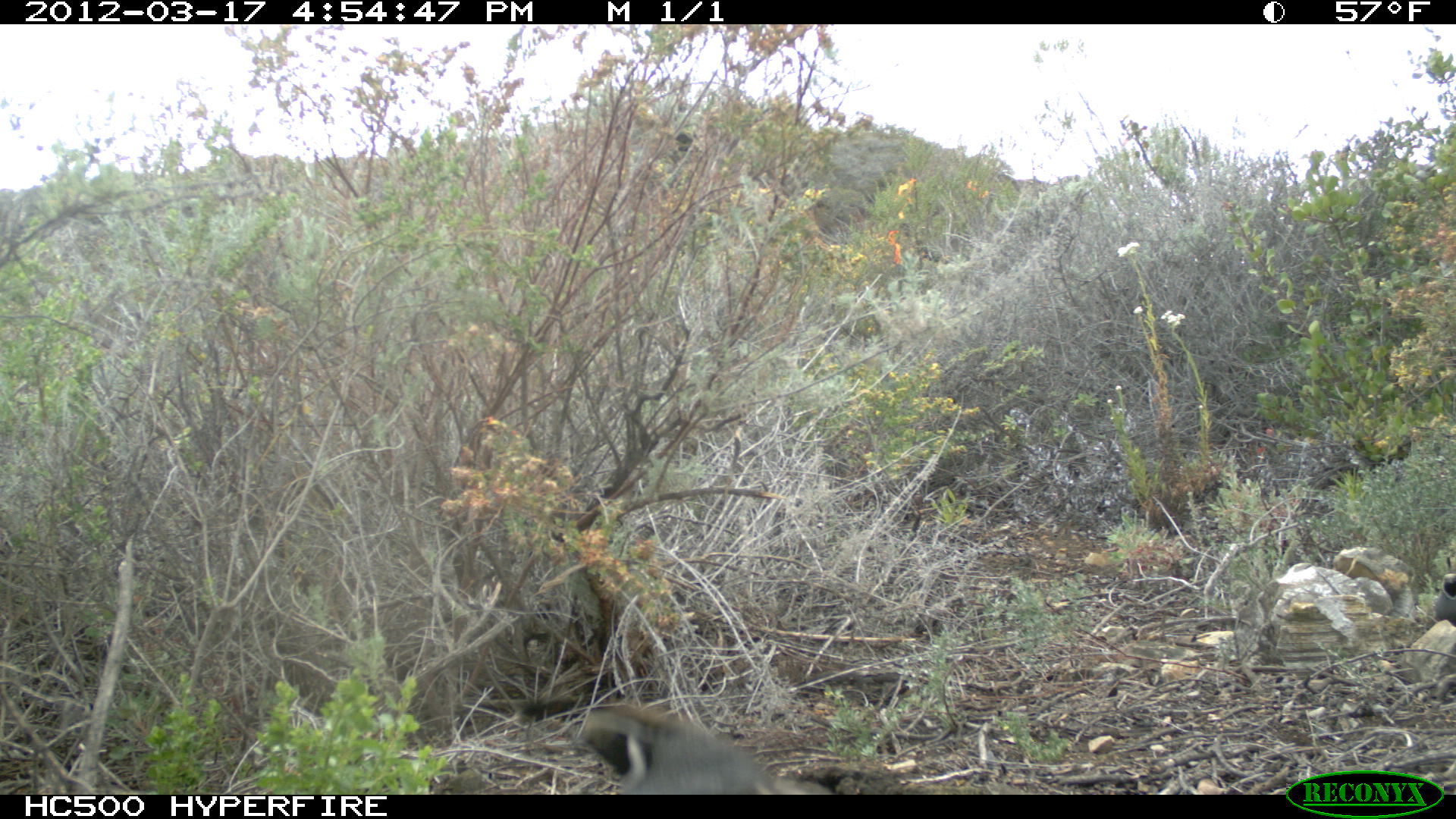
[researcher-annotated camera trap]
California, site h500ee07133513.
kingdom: Animalia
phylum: Chordata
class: Mammalia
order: Carnivora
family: Canidae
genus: Urocyon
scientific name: Urocyon littoralis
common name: island fox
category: fox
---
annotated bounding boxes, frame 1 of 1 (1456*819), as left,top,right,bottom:
fox: 579,703,836,794